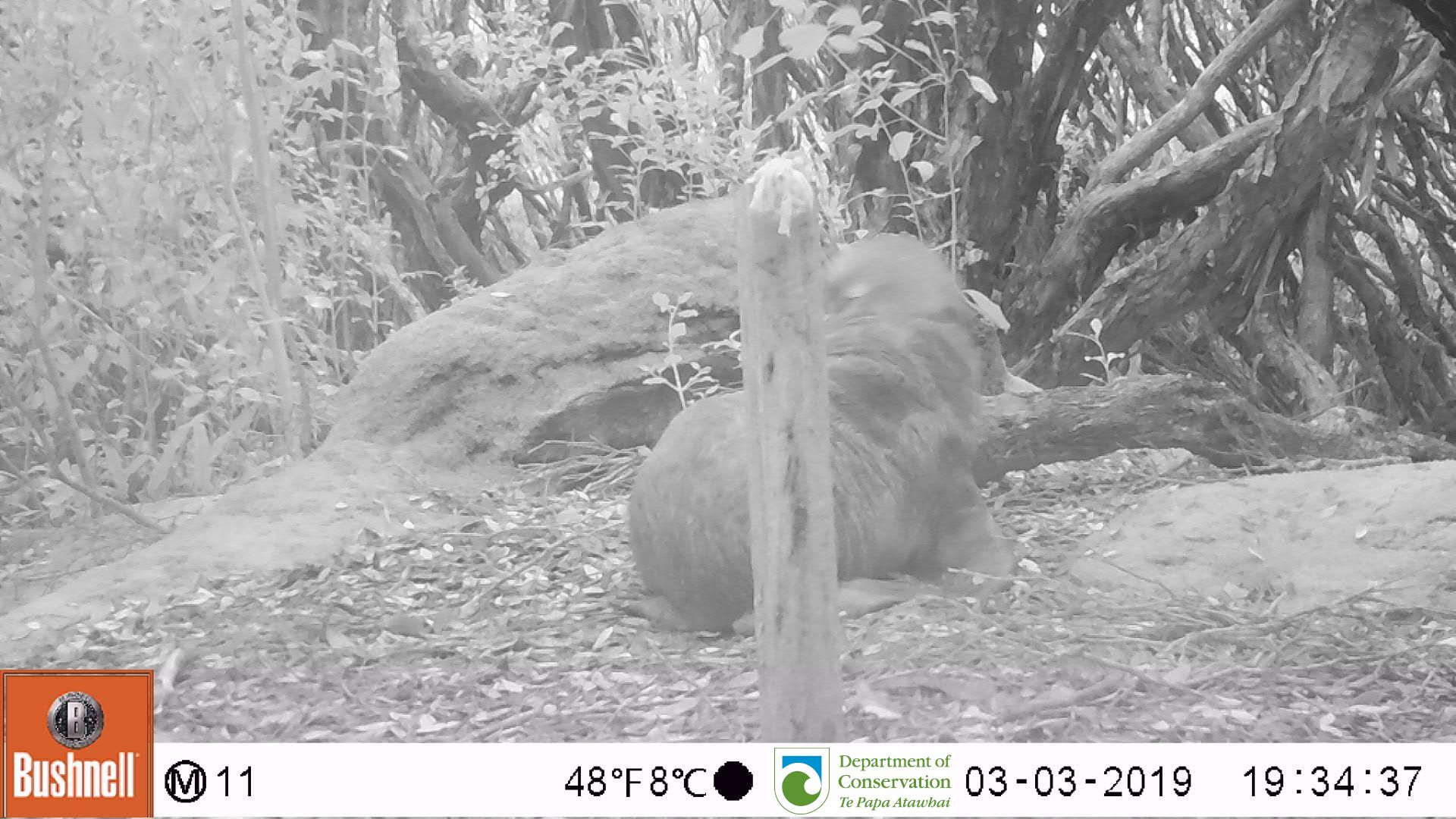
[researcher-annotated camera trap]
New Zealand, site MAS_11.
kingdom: Animalia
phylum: Chordata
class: Mammalia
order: Carnivora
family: Otariidae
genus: Phocarctos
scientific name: Phocarctos hookeri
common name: new zealand sea lion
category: sealion